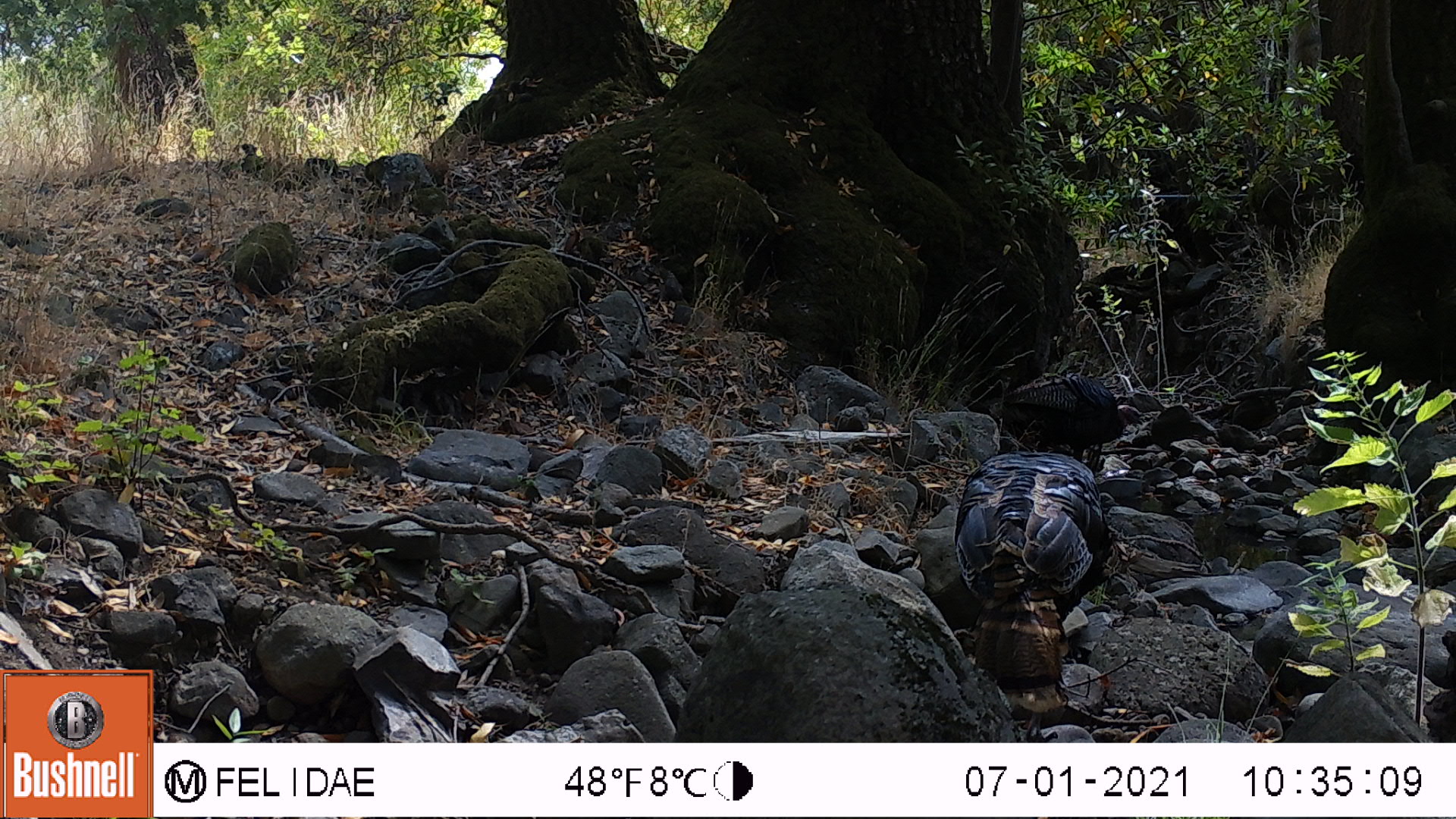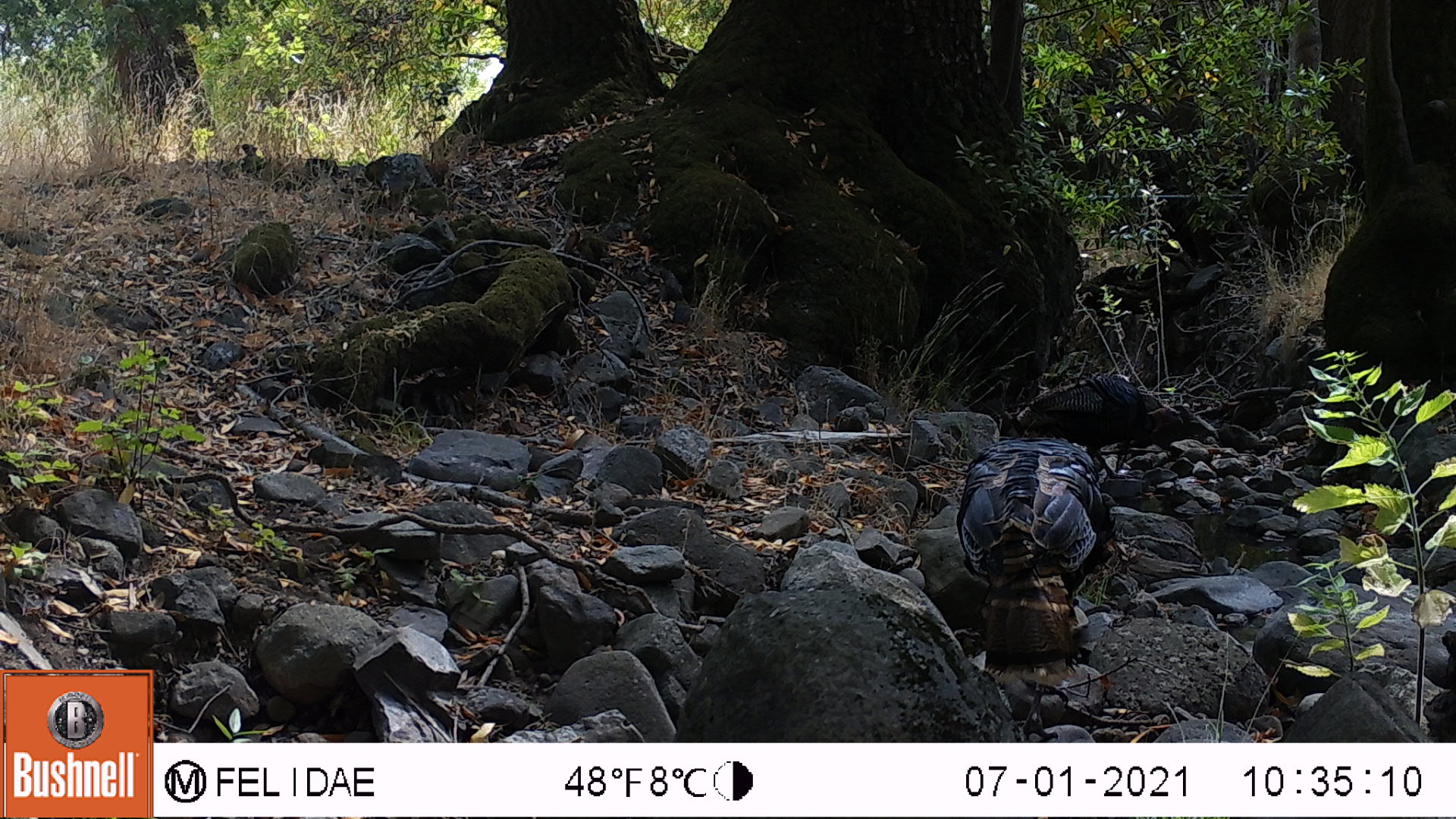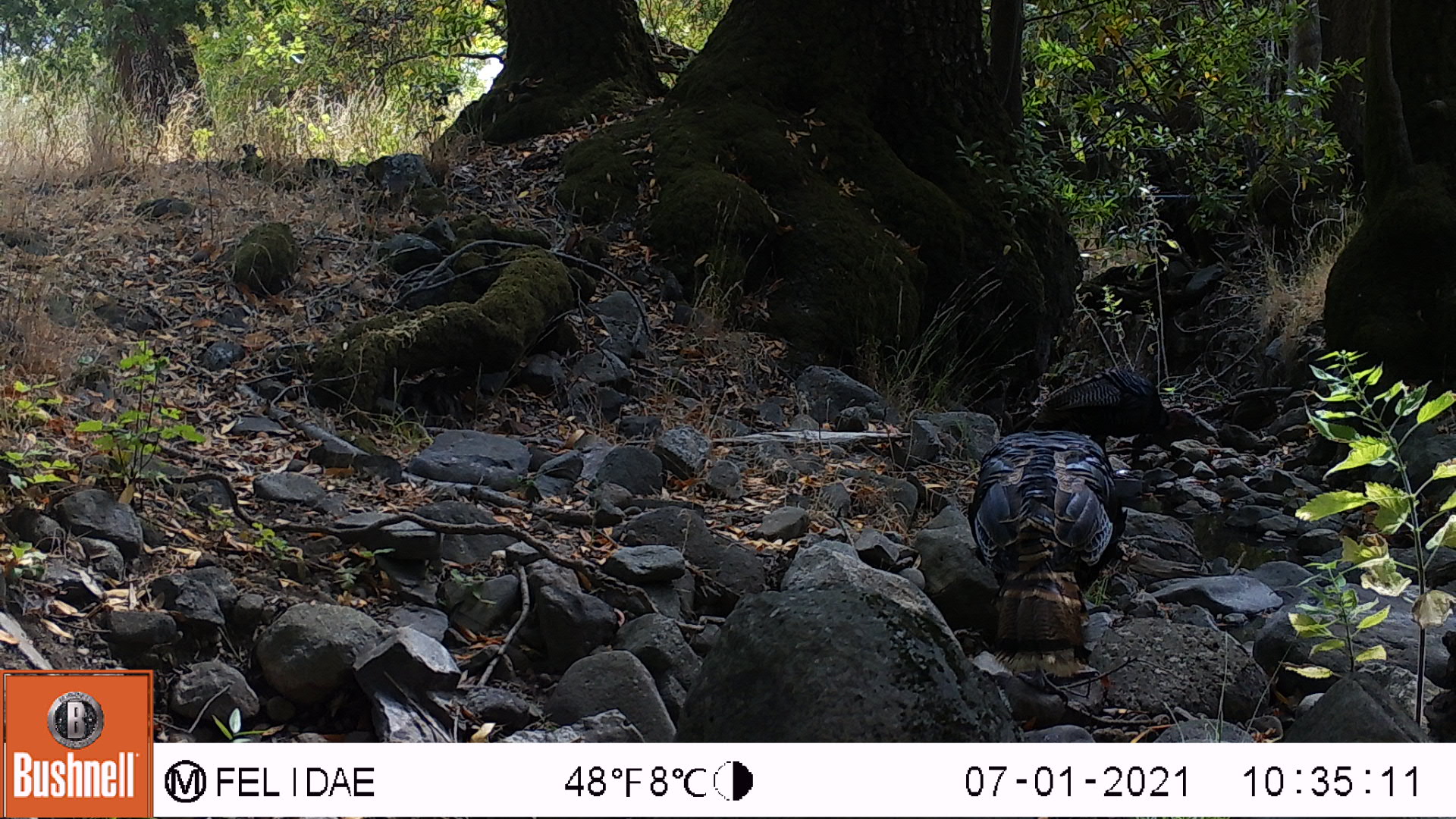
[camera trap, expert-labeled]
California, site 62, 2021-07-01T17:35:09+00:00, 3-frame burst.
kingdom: Animalia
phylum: Chordata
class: Aves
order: Galliformes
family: Phasianidae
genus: Meleagris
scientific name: Meleagris gallopavo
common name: turkey